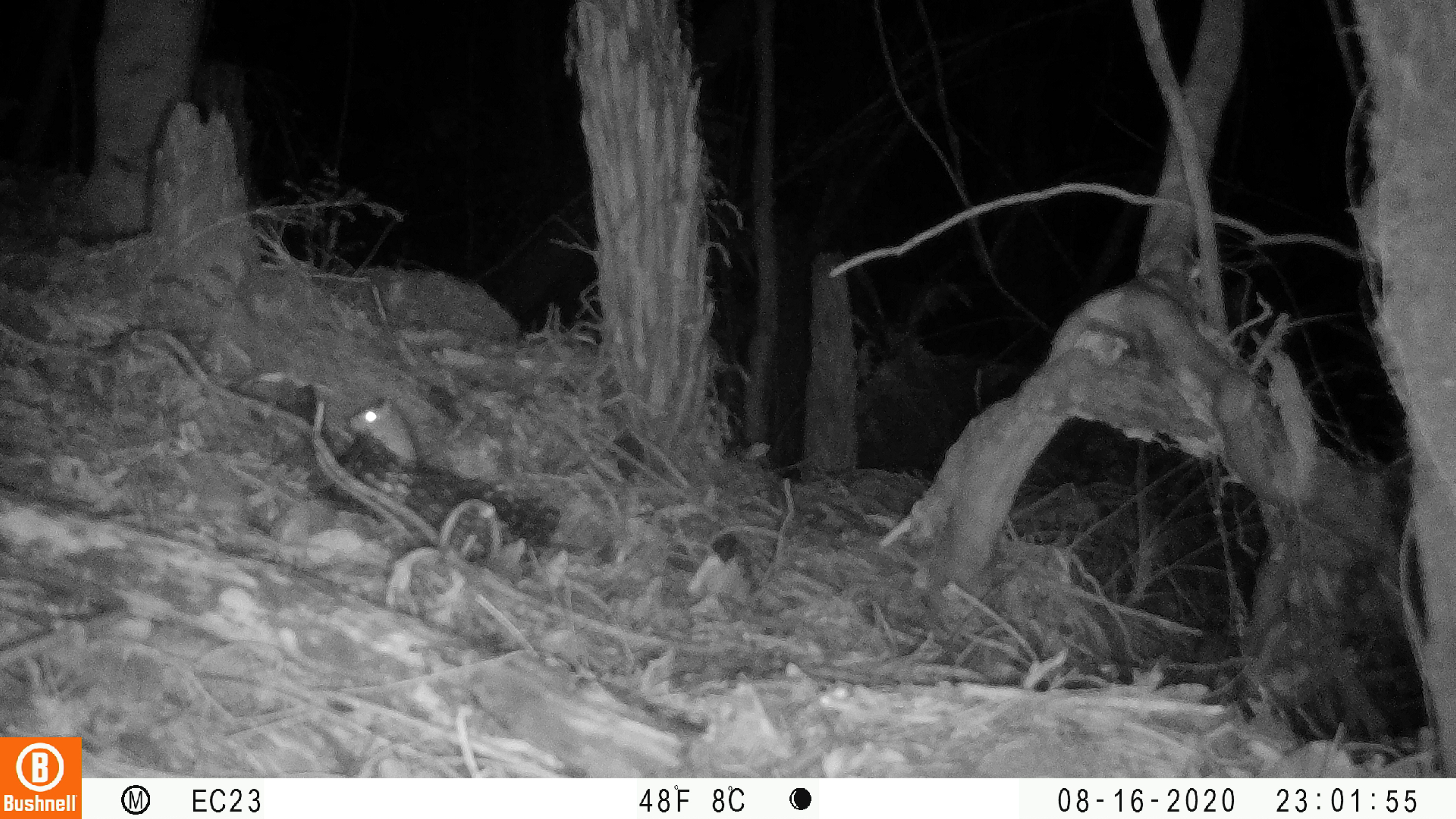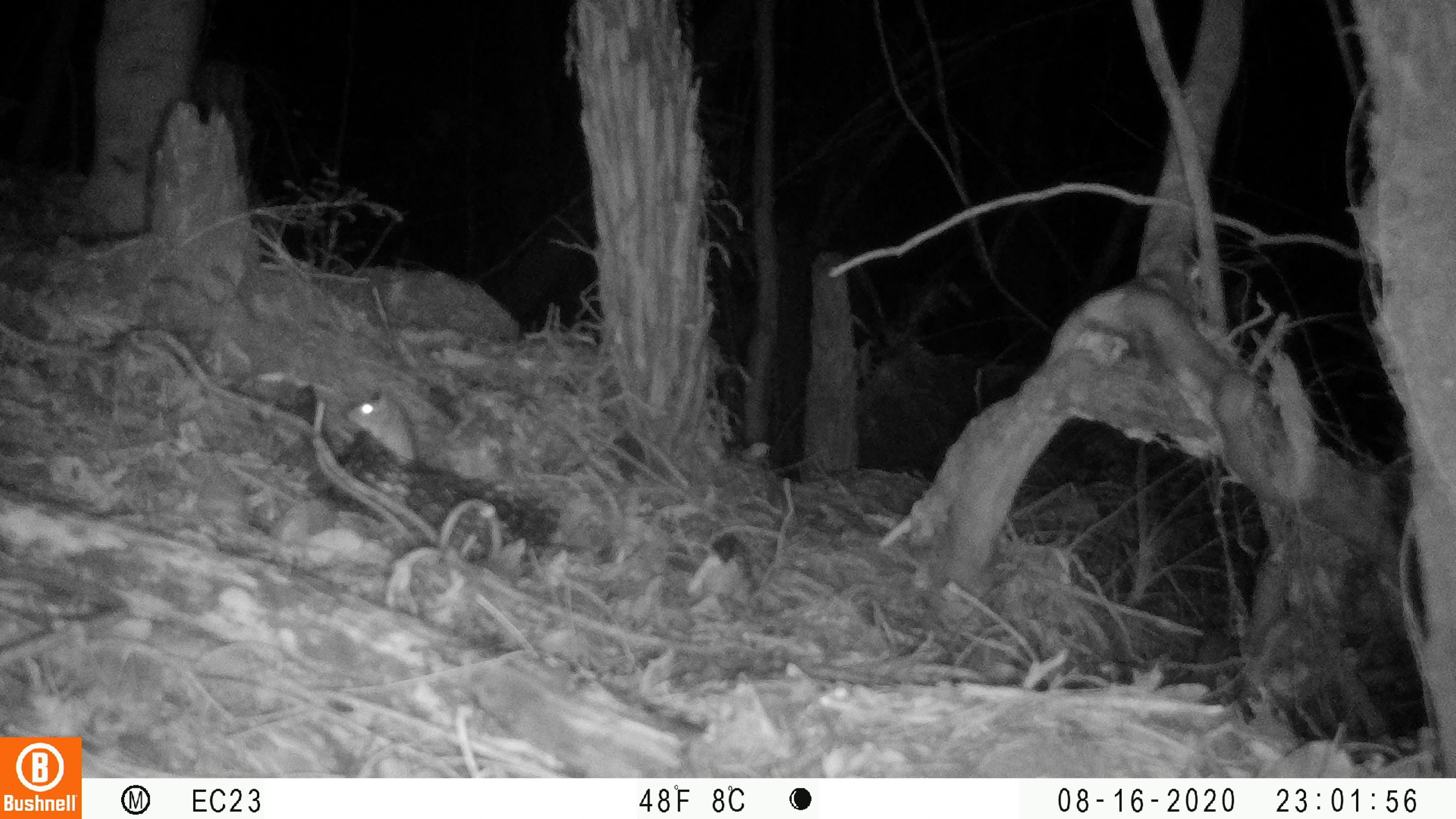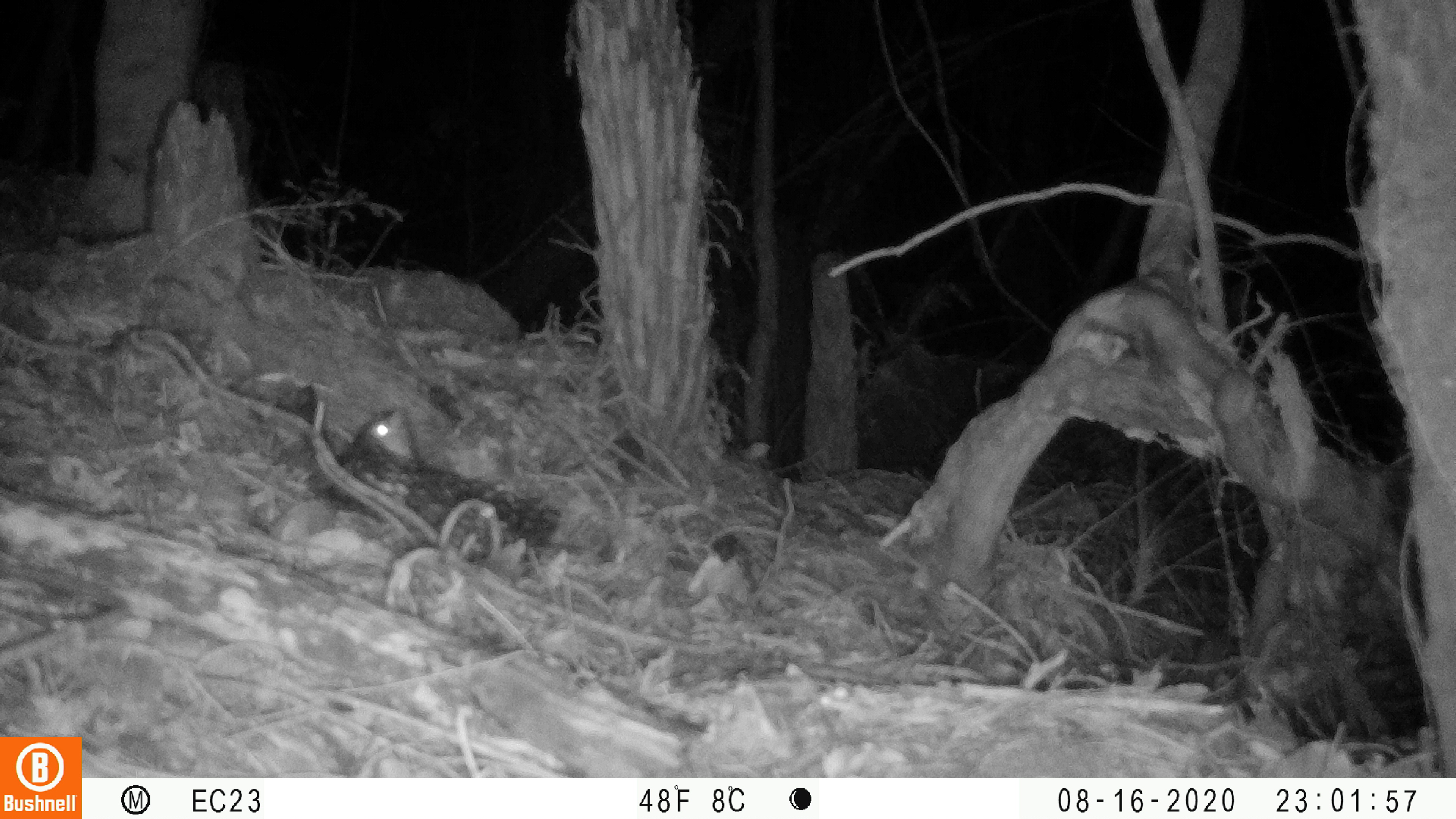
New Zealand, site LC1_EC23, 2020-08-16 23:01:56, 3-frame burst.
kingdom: Animalia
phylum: Chordata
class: Mammalia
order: Rodentia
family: Muridae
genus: Rattus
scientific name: Rattus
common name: rat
Rat (Rattus).